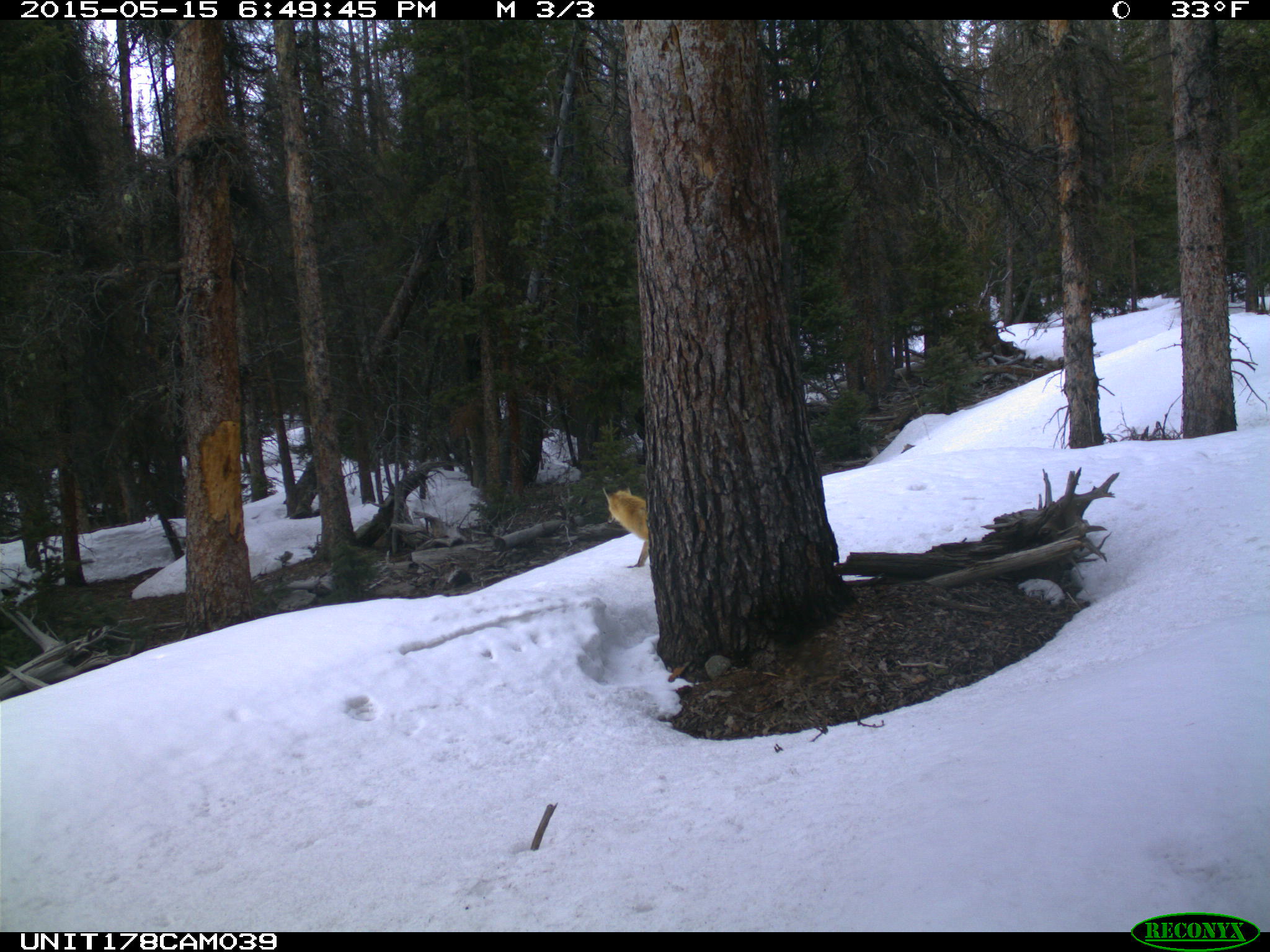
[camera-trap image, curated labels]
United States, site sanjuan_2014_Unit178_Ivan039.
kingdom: Animalia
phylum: Chordata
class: Mammalia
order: Carnivora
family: Canidae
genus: Vulpes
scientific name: Vulpes vulpes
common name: red fox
Vulpes vulpes (red fox).